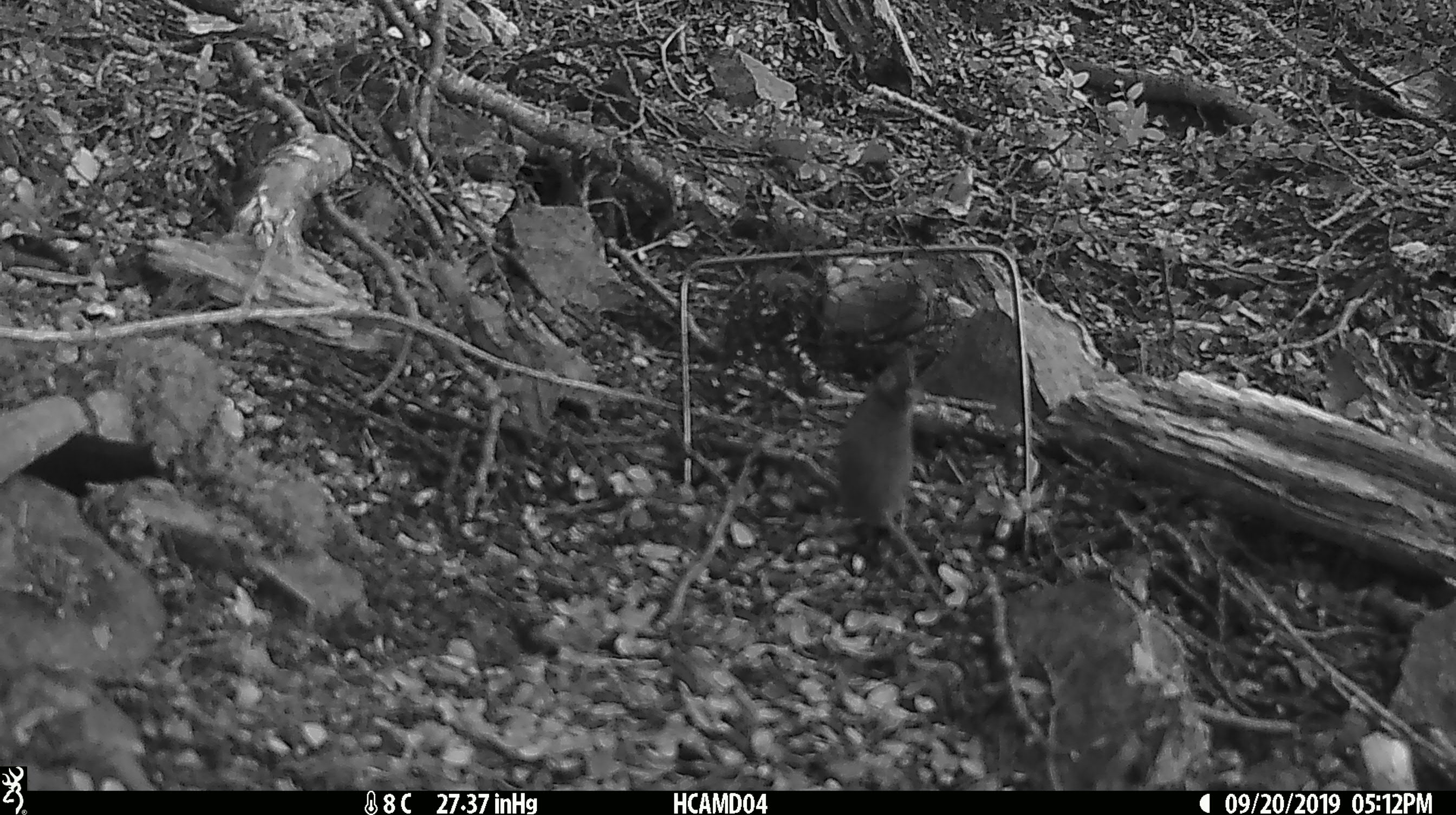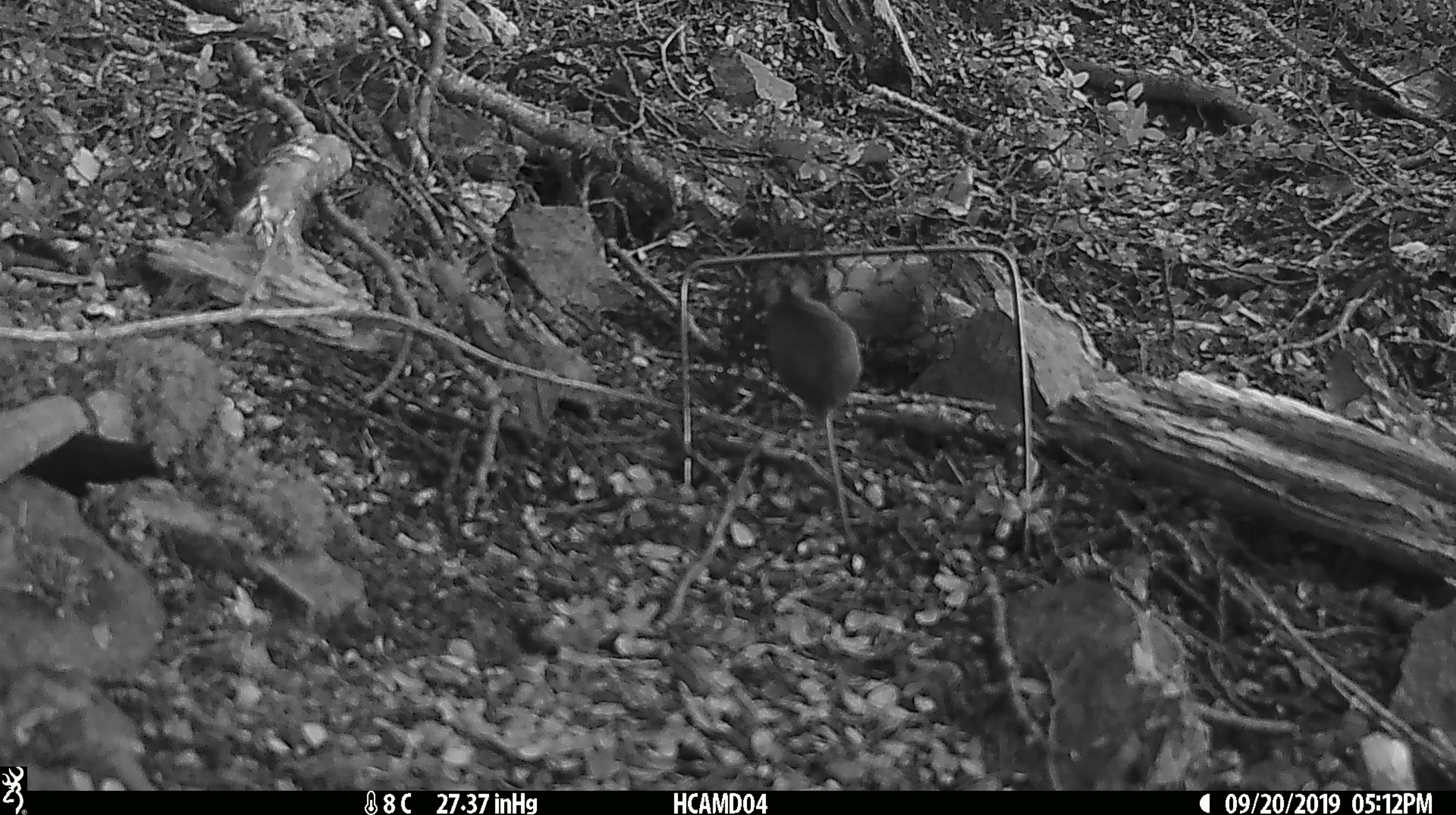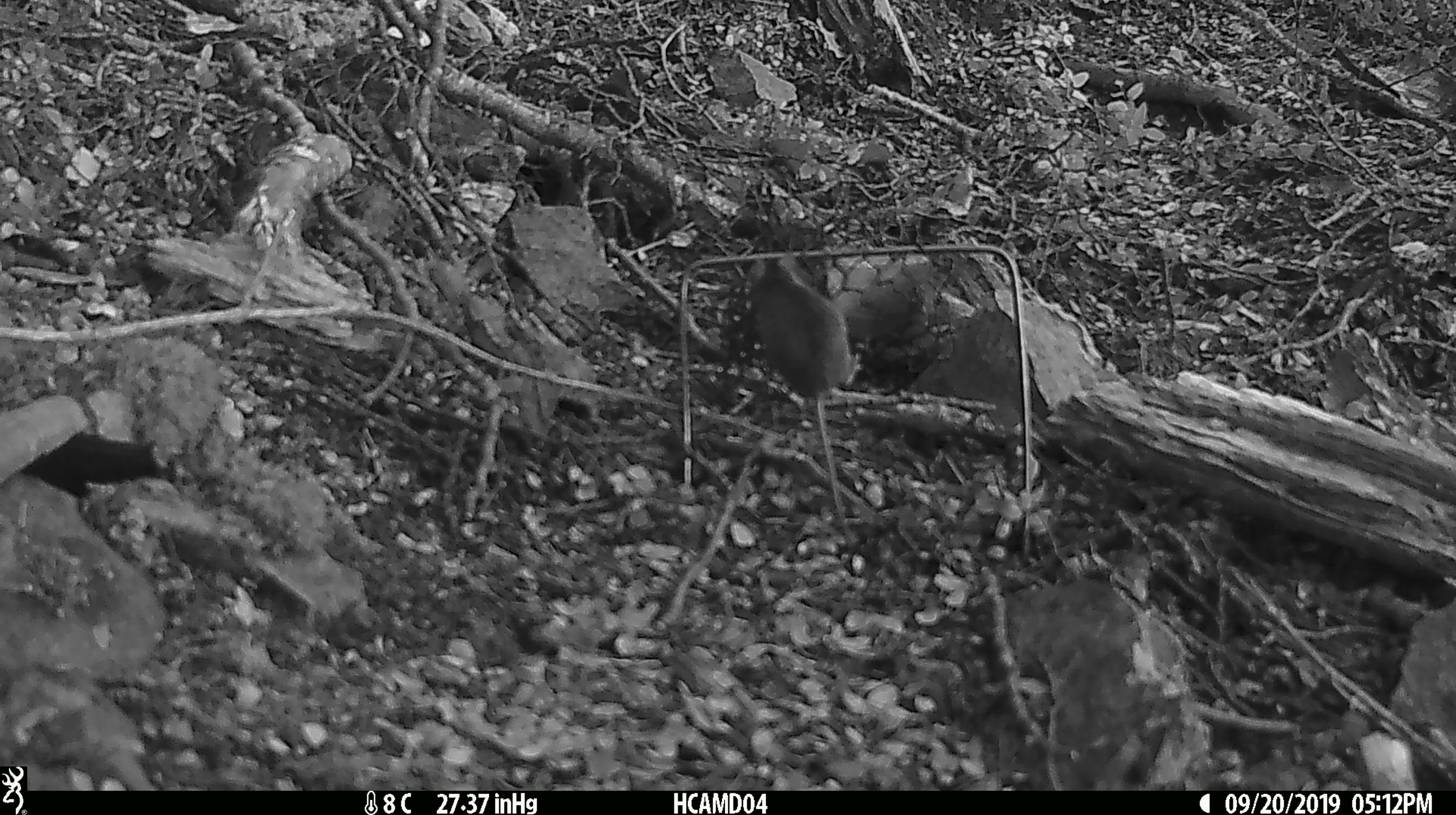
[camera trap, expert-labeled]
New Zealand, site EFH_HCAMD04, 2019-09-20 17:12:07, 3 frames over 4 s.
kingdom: Animalia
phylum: Chordata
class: Mammalia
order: Rodentia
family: Muridae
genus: Mus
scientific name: Mus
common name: mouse